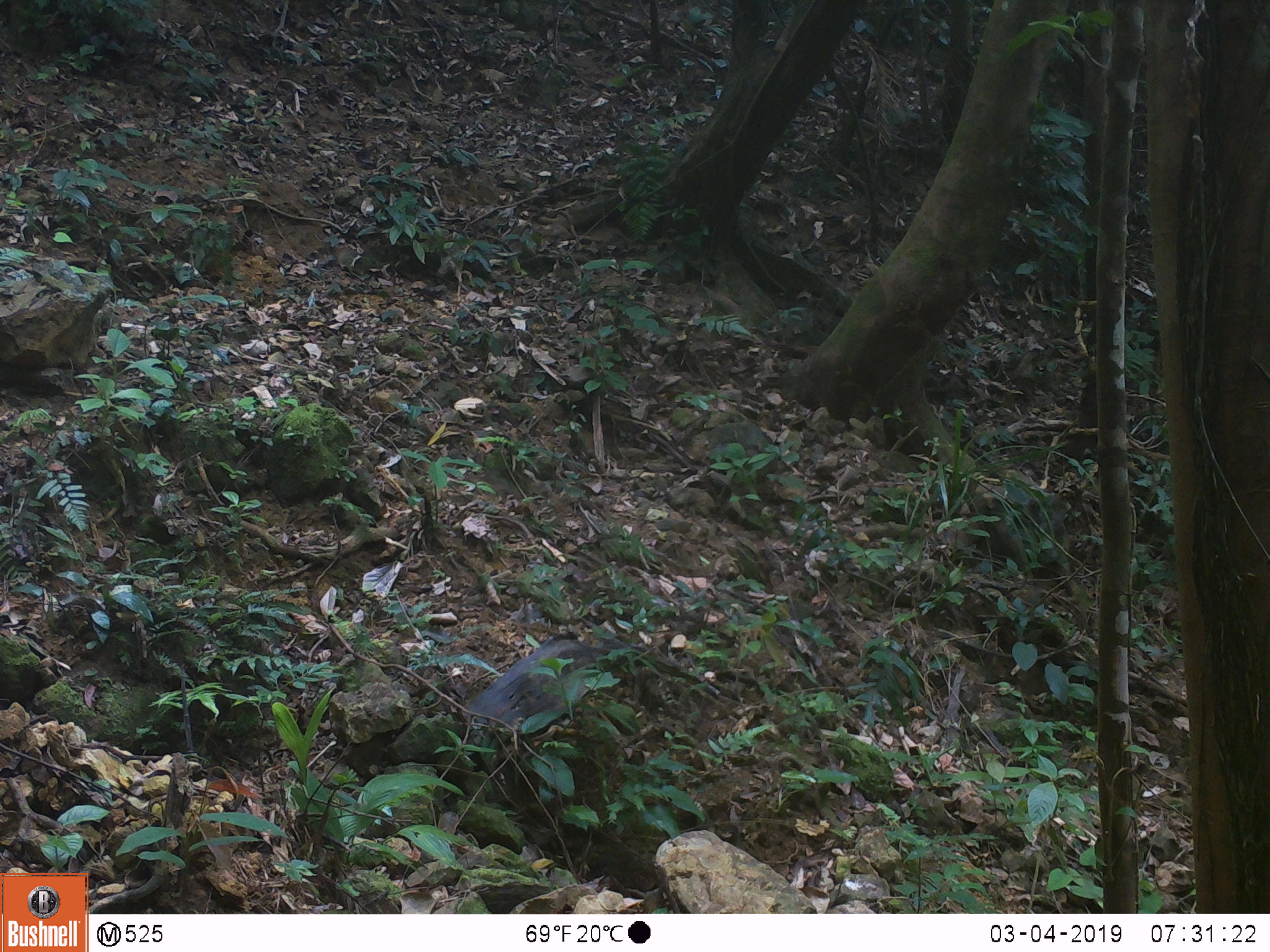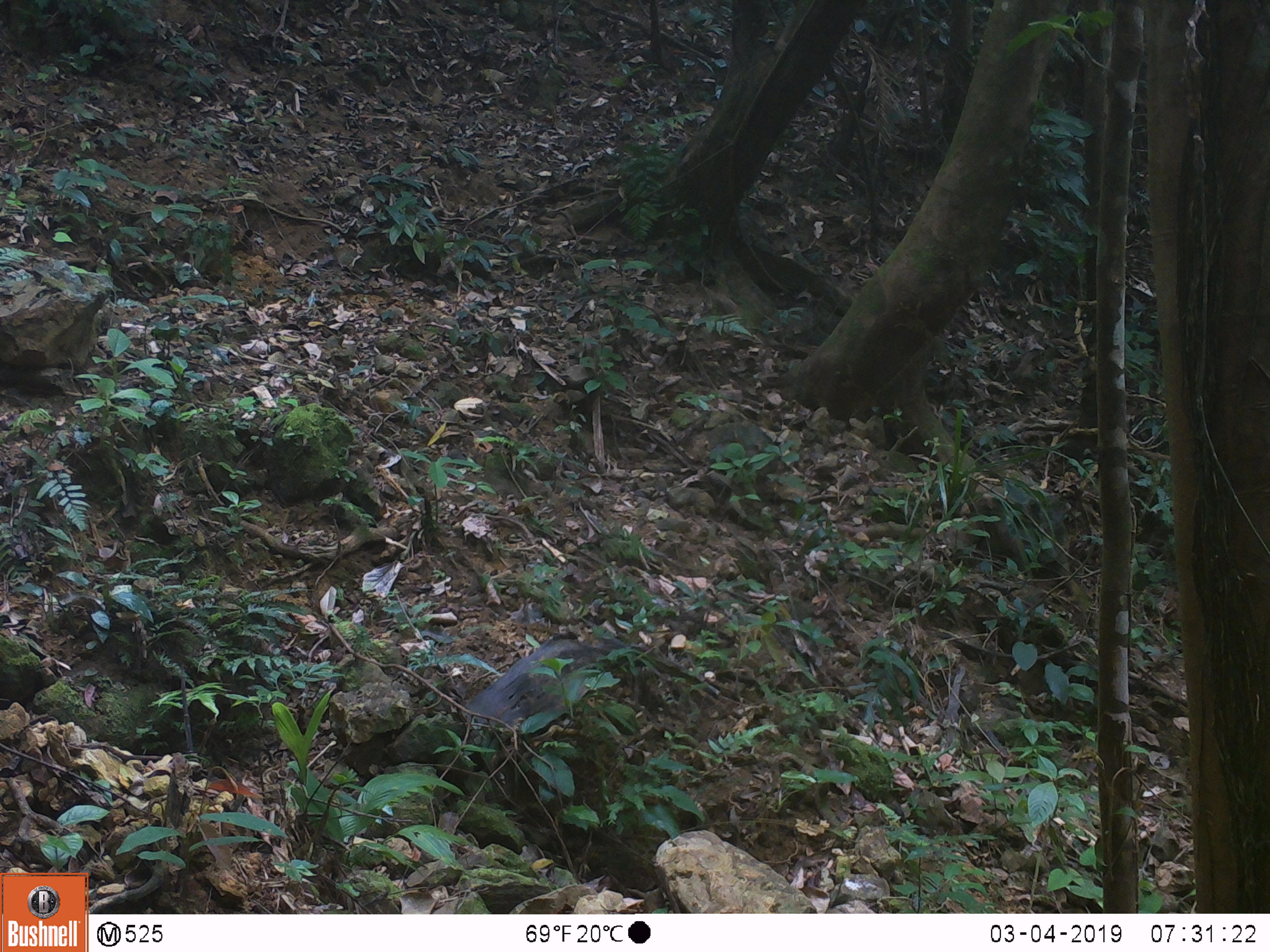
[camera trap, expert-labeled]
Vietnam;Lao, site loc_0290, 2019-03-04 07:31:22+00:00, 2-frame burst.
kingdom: Animalia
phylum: Chordata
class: Mammalia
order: Primates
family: Cercopithecidae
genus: Macaca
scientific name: Macaca arctoides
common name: stump-tailed macaque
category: stump tailed macaque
Stump tailed macaque (stump-tailed macaque) (Macaca arctoides). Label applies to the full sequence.